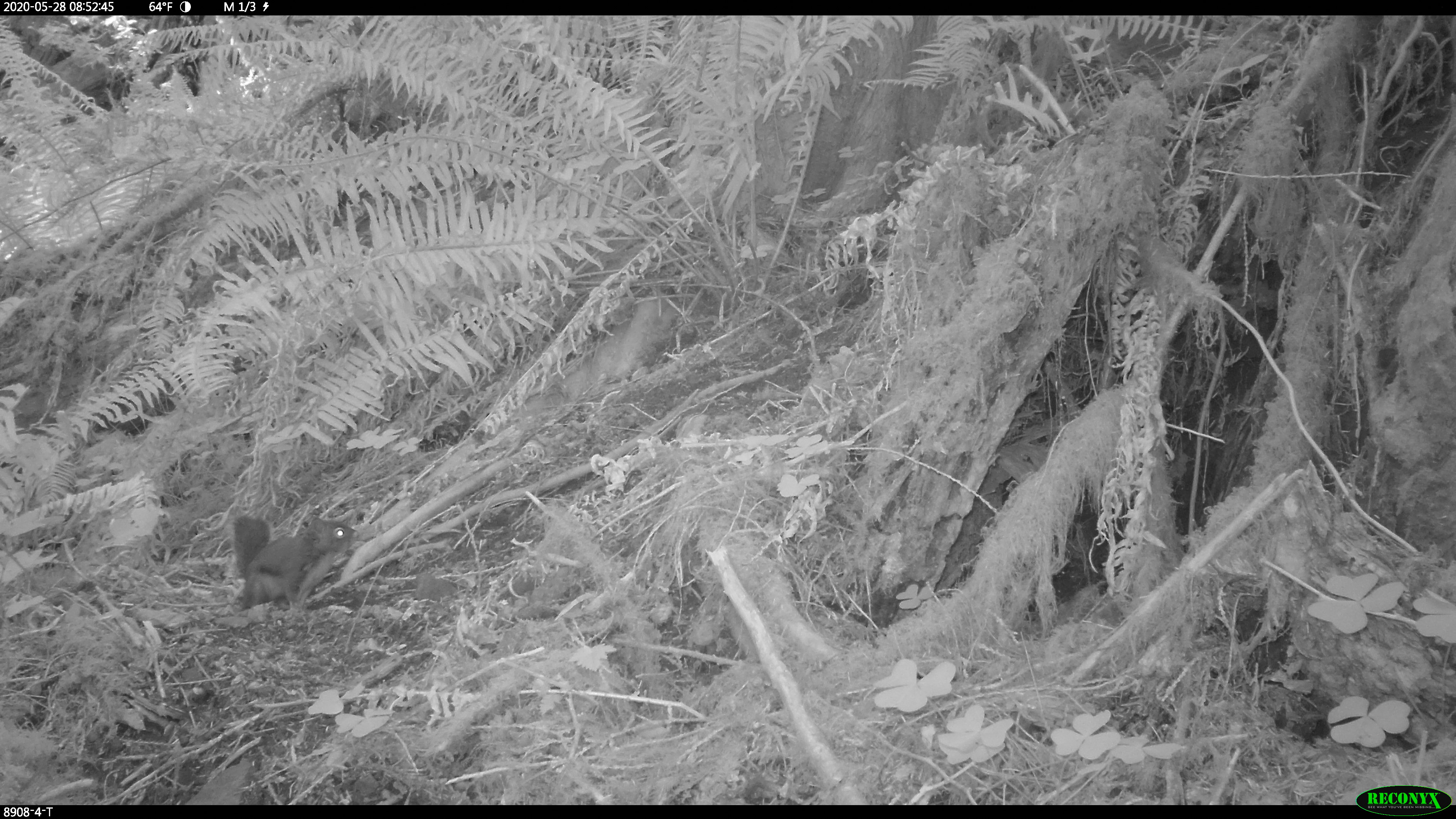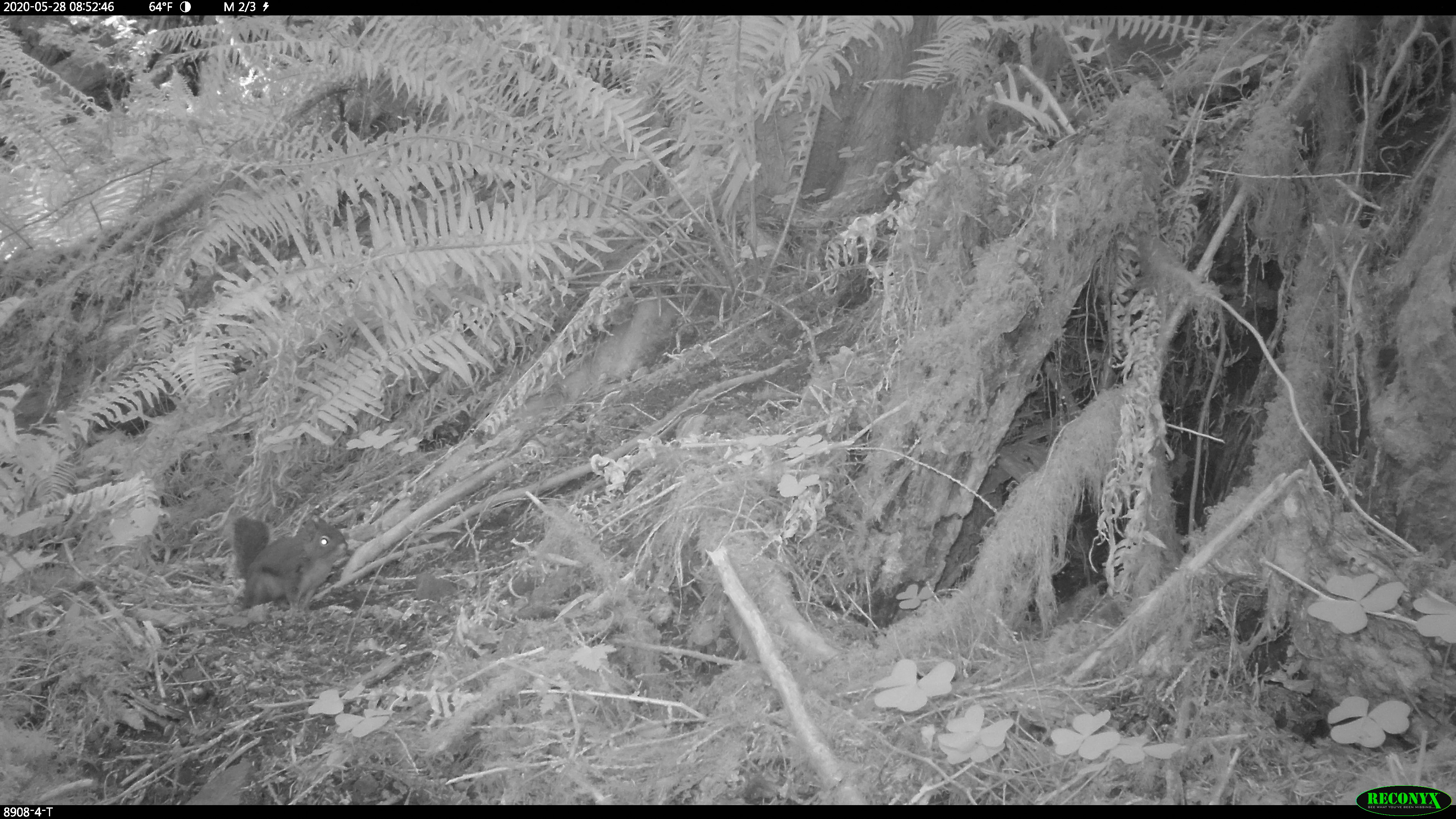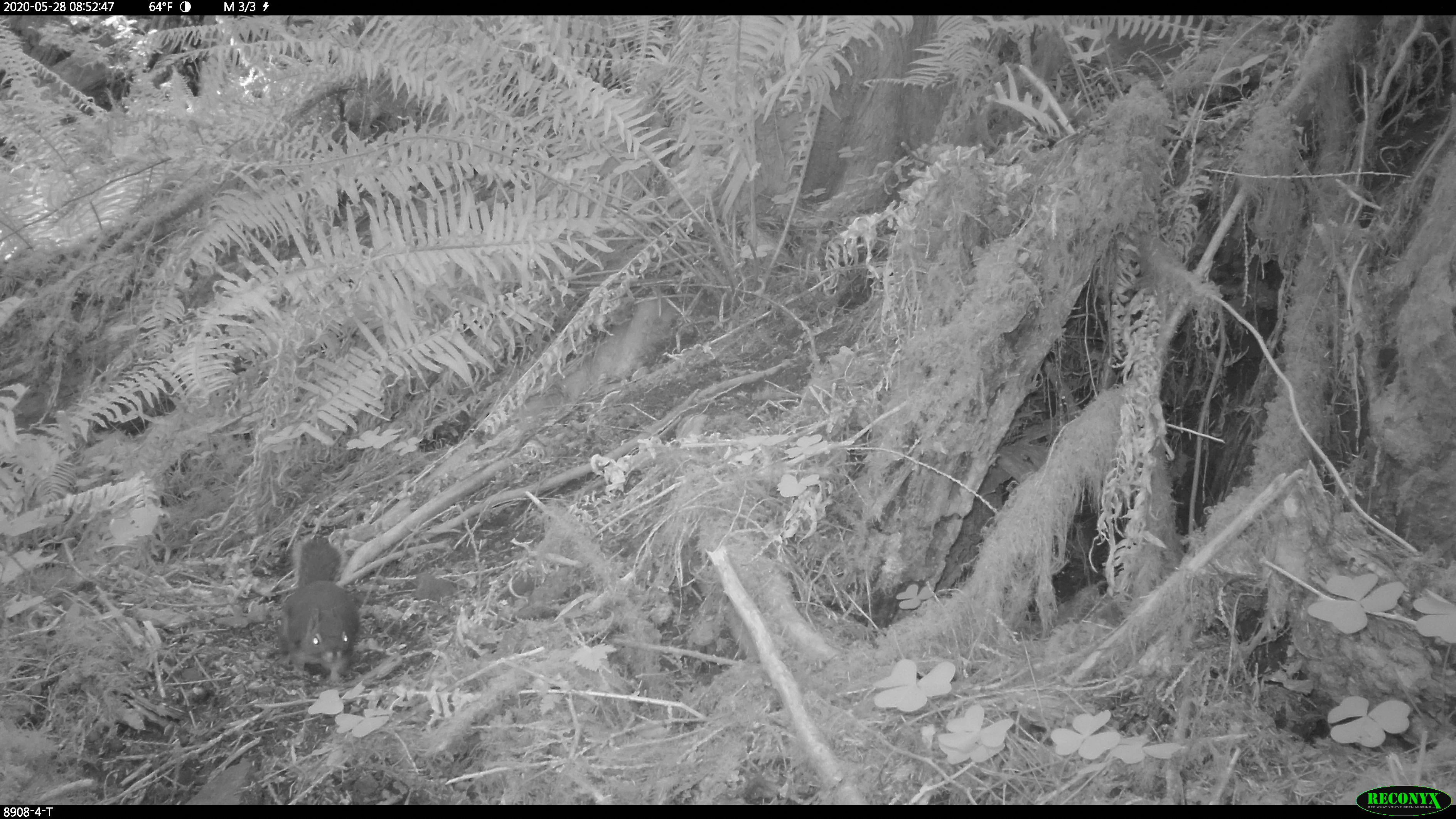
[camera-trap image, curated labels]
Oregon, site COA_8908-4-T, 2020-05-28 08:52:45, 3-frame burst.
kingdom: Animalia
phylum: Chordata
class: Mammalia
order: Rodentia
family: Sciuridae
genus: Tamiasciurus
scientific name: Tamiasciurus douglasii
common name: douglas squirrel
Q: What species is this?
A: Douglas squirrel (Tamiasciurus douglasii).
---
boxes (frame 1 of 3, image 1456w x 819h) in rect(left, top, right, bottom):
douglas squirrel: rect(231, 513, 363, 611)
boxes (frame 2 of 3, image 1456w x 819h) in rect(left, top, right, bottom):
douglas squirrel: rect(229, 507, 350, 614)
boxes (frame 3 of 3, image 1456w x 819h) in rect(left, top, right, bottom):
douglas squirrel: rect(278, 531, 362, 687)